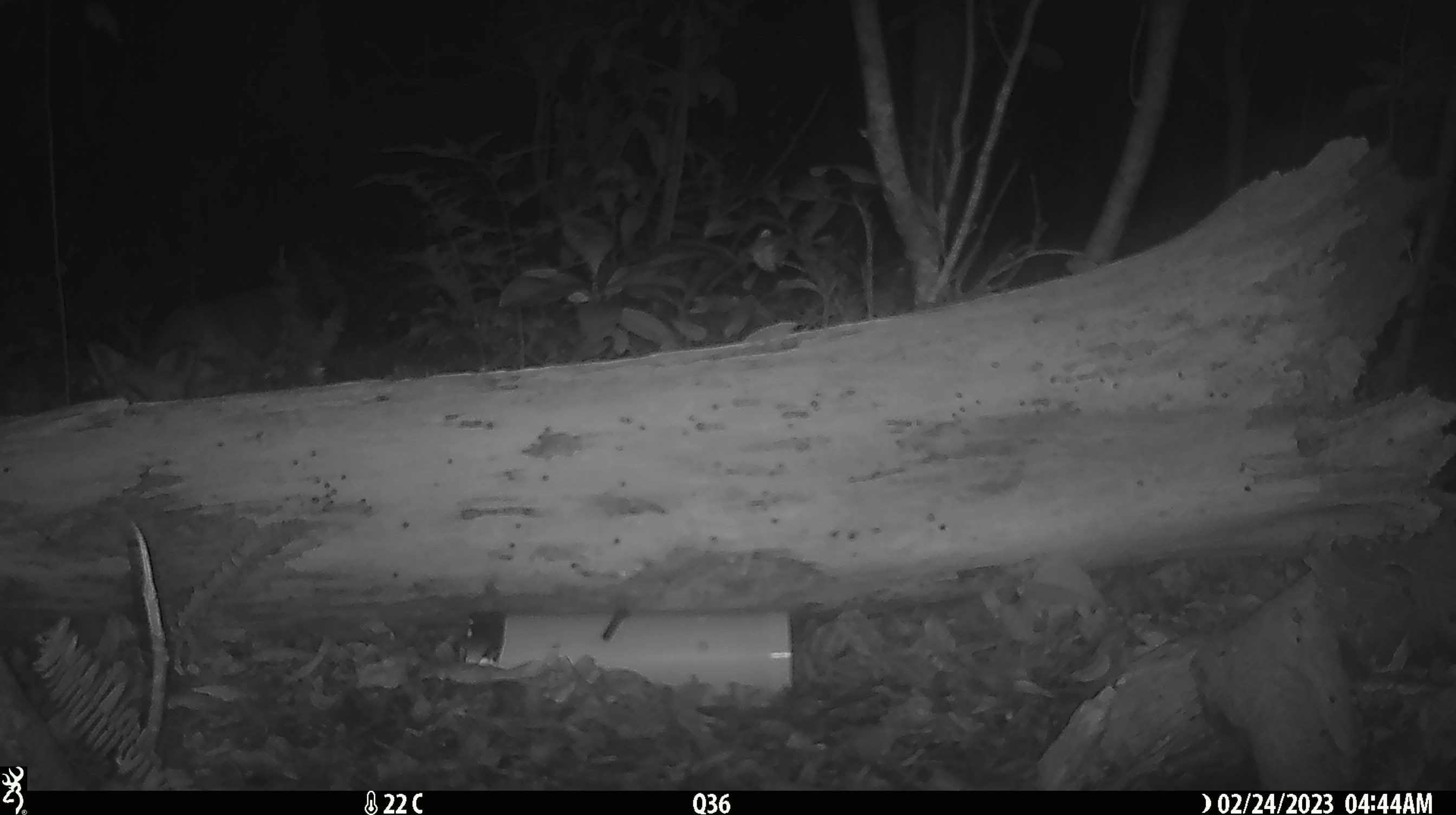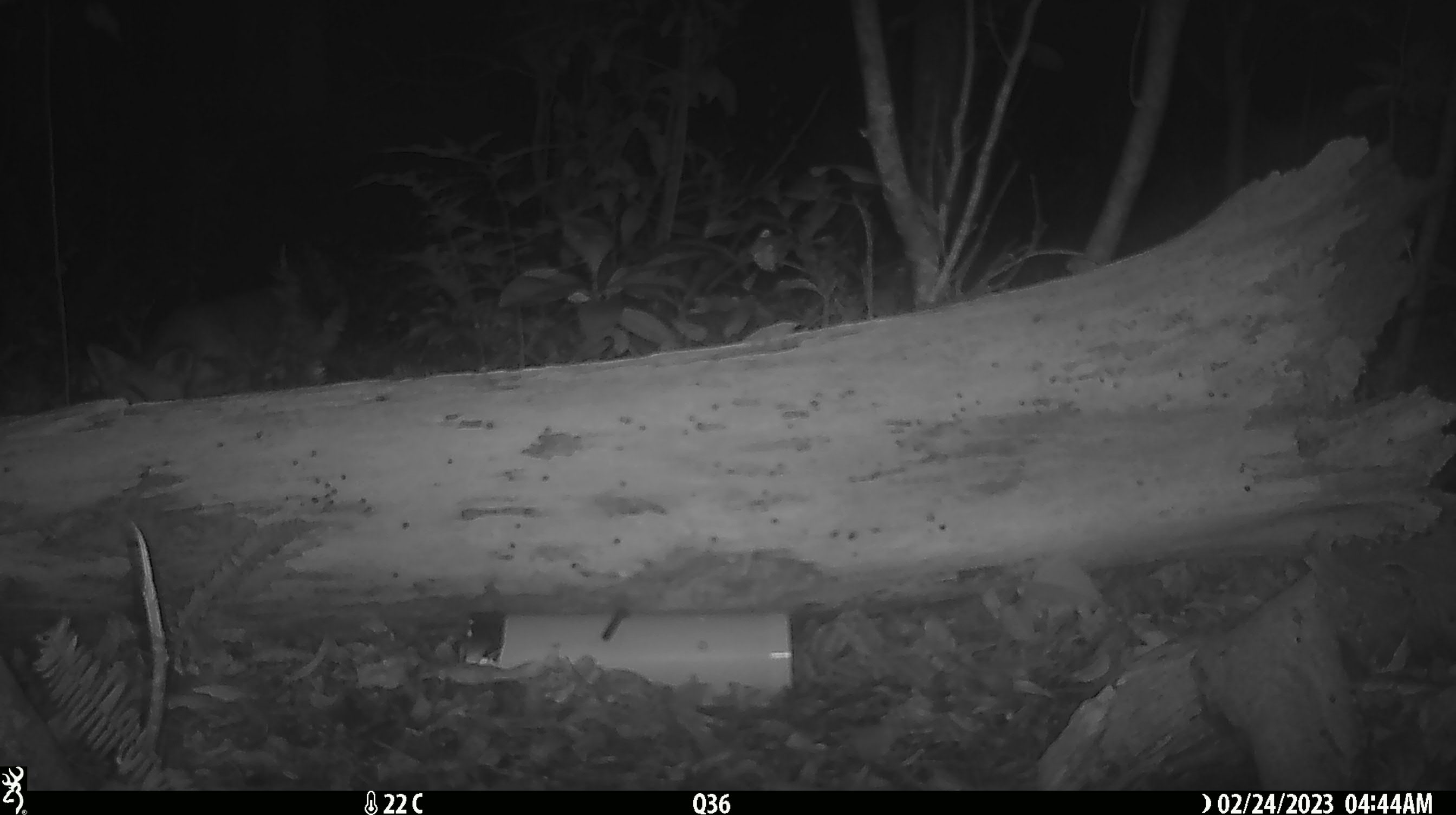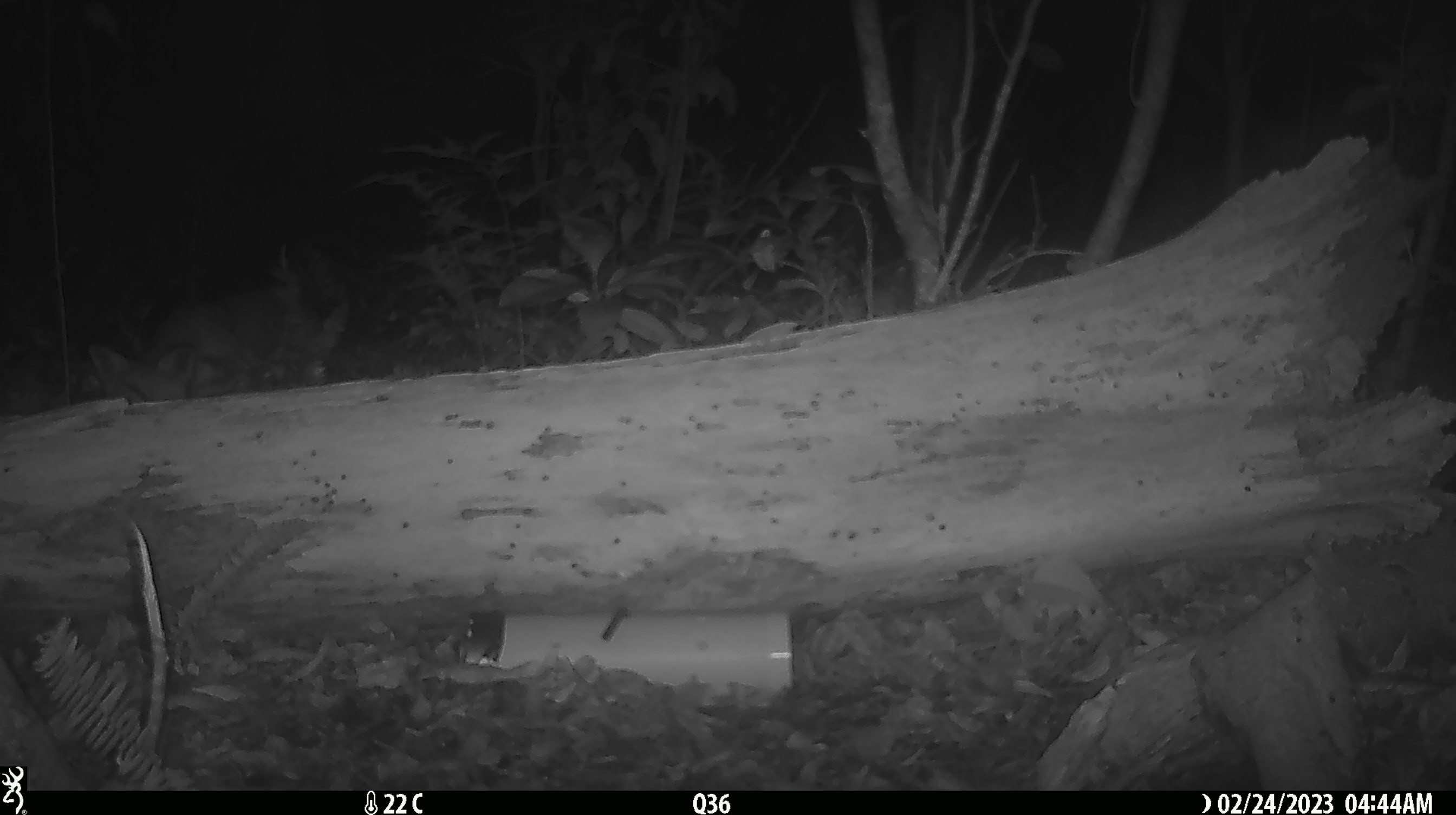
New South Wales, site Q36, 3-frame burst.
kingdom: Animalia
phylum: Chordata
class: Mammalia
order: Carnivora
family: Canidae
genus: Vulpes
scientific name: Vulpes vulpes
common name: red fox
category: fox